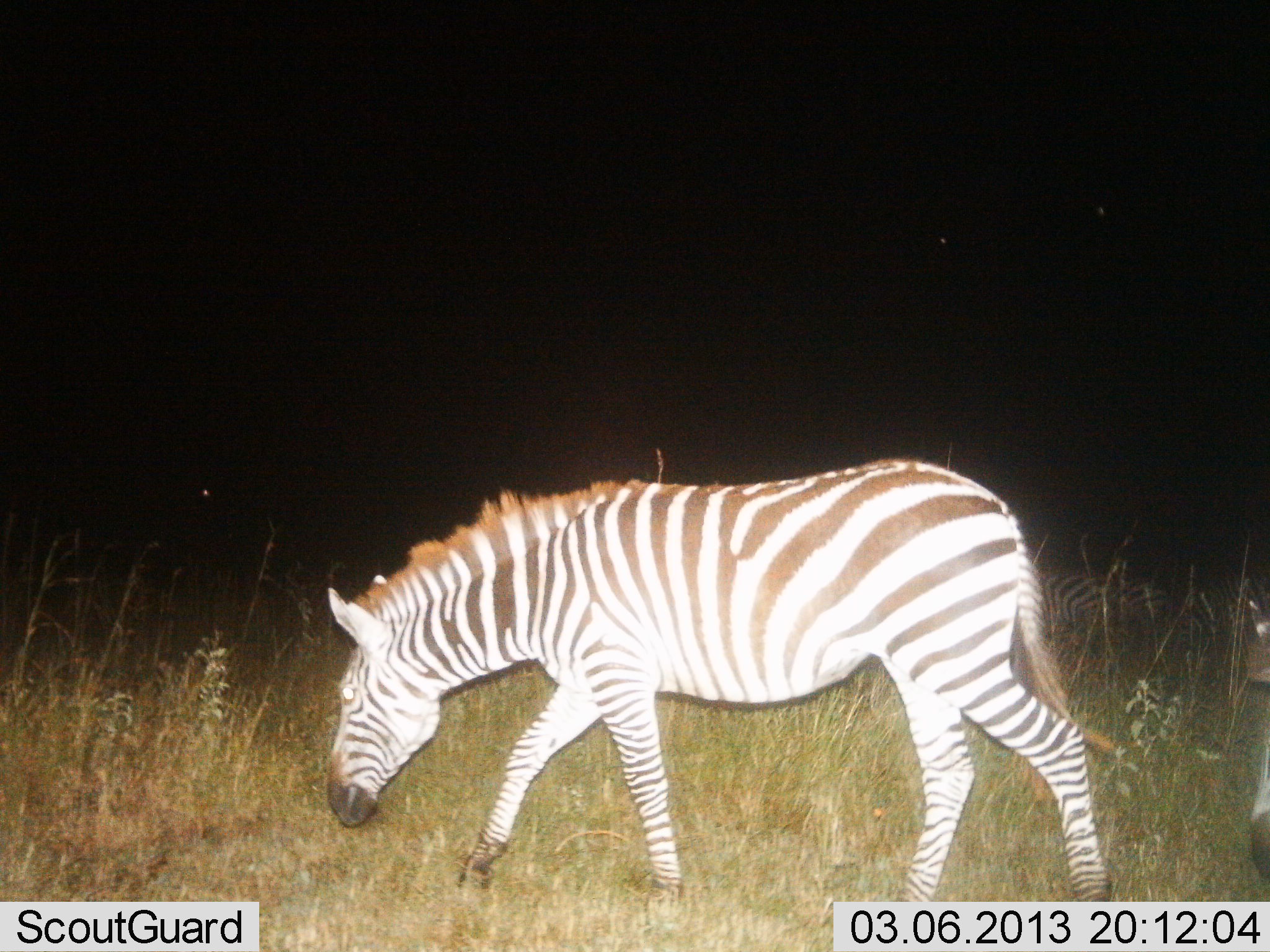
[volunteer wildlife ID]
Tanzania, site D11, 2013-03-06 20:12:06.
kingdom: Animalia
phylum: Chordata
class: Mammalia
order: Perissodactyla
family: Equidae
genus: Equus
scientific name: Equus quagga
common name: plains zebra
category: zebra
Zebra (plains zebra) (Equus quagga), count 2. Behavior (volunteer vote fractions): standing 28%, resting 9%, moving 75%, interacting 0%. Young present (vote fraction): 0%. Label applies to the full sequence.